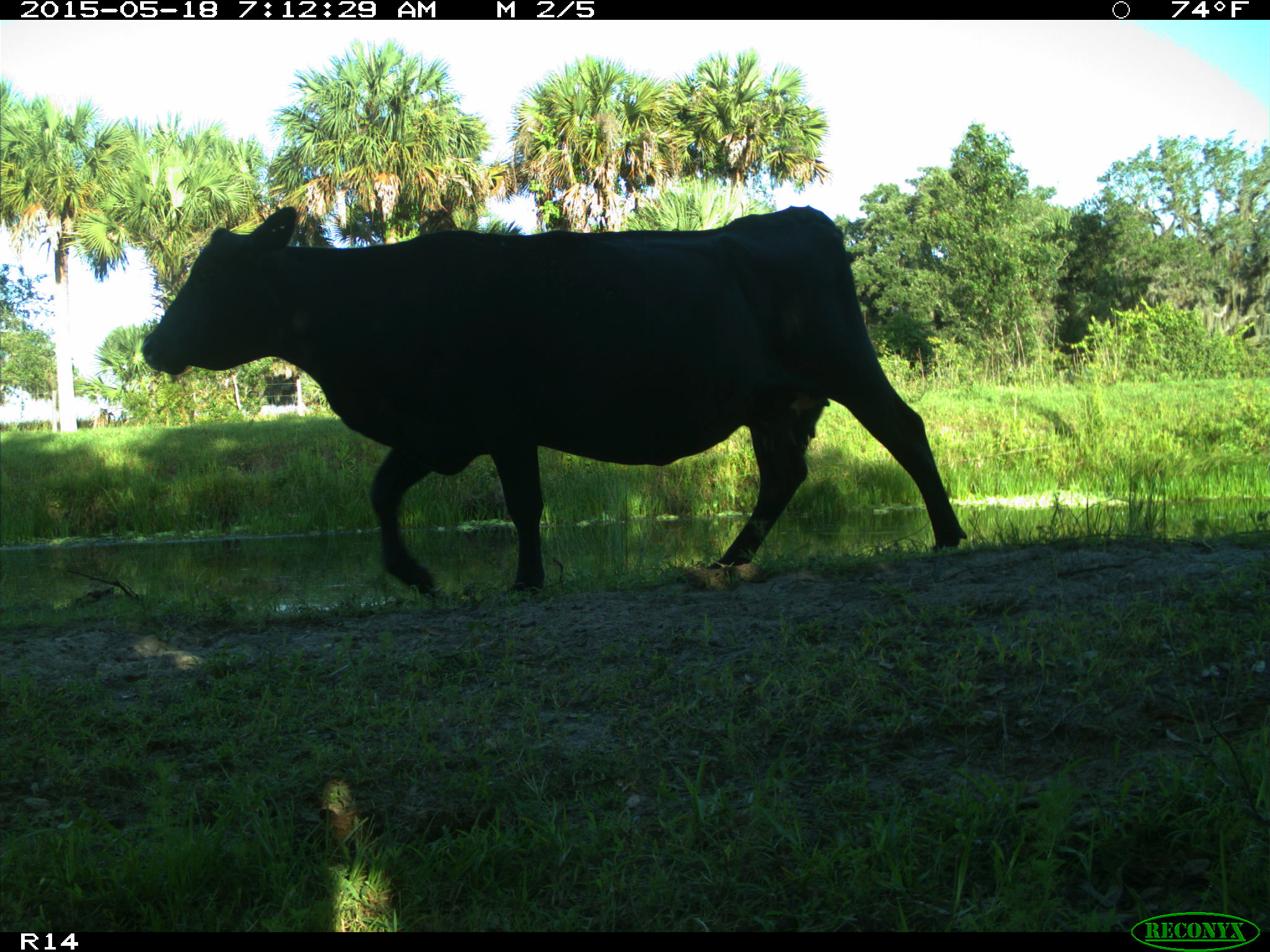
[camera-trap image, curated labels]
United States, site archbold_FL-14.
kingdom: Animalia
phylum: Chordata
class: Mammalia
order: Artiodactyla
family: Bovidae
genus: Bos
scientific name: Bos taurus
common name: domestic cow